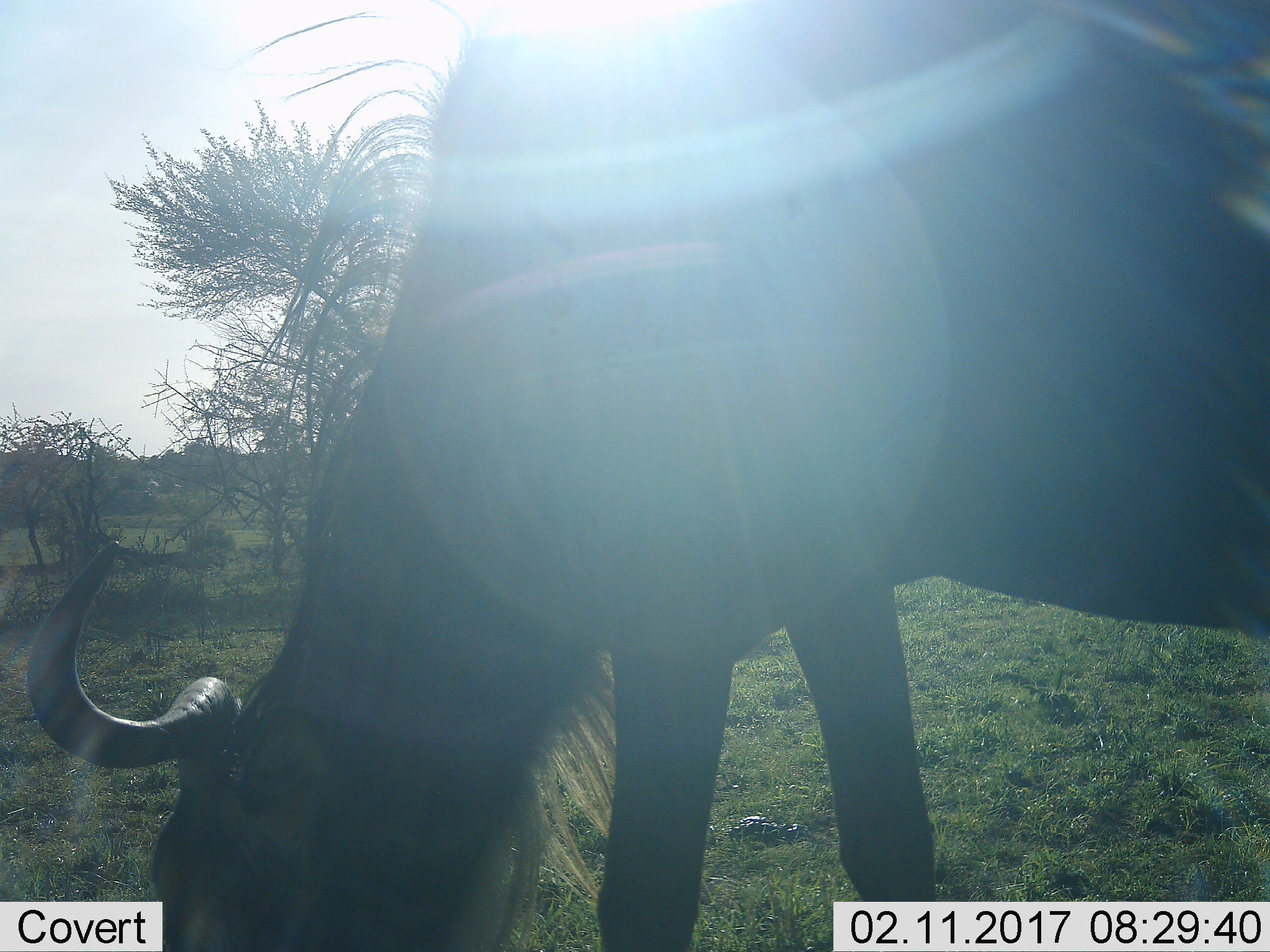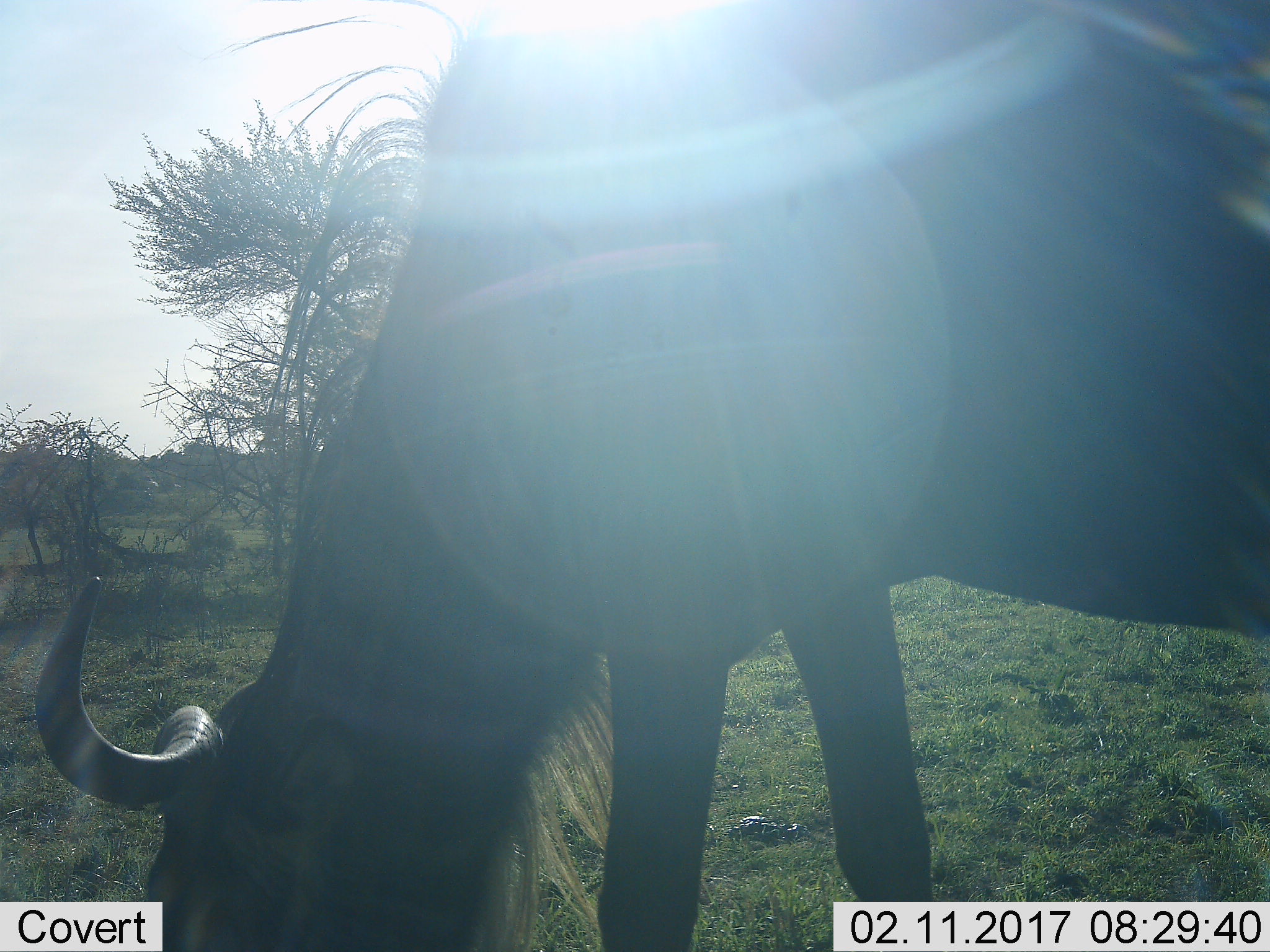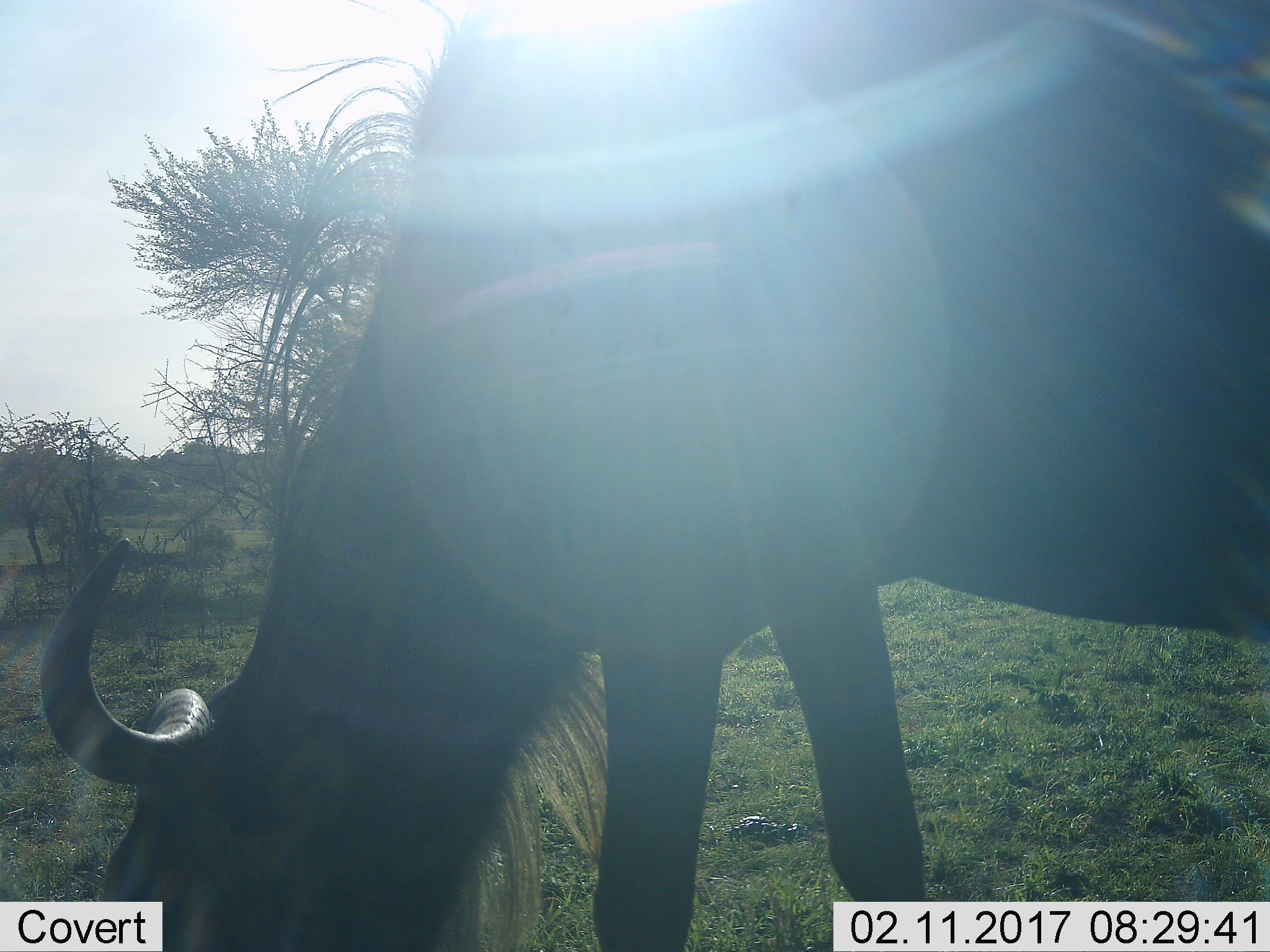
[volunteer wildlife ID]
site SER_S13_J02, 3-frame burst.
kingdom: Animalia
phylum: Chordata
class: Mammalia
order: Artiodactyla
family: Bovidae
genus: Connochaetes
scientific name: Connochaetes taurinus taurinus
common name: blue wildebeest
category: wildebeestblue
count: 1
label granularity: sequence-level